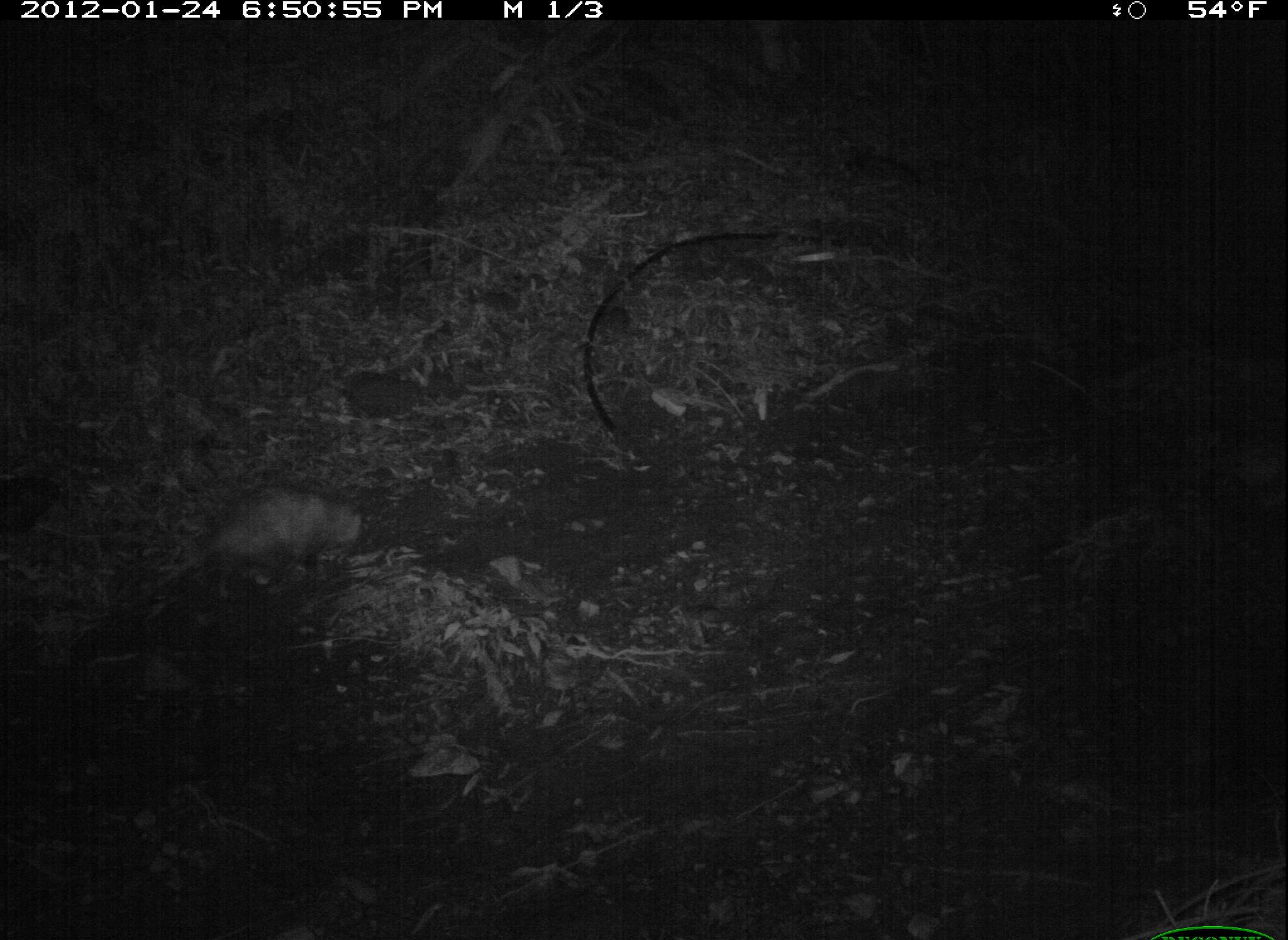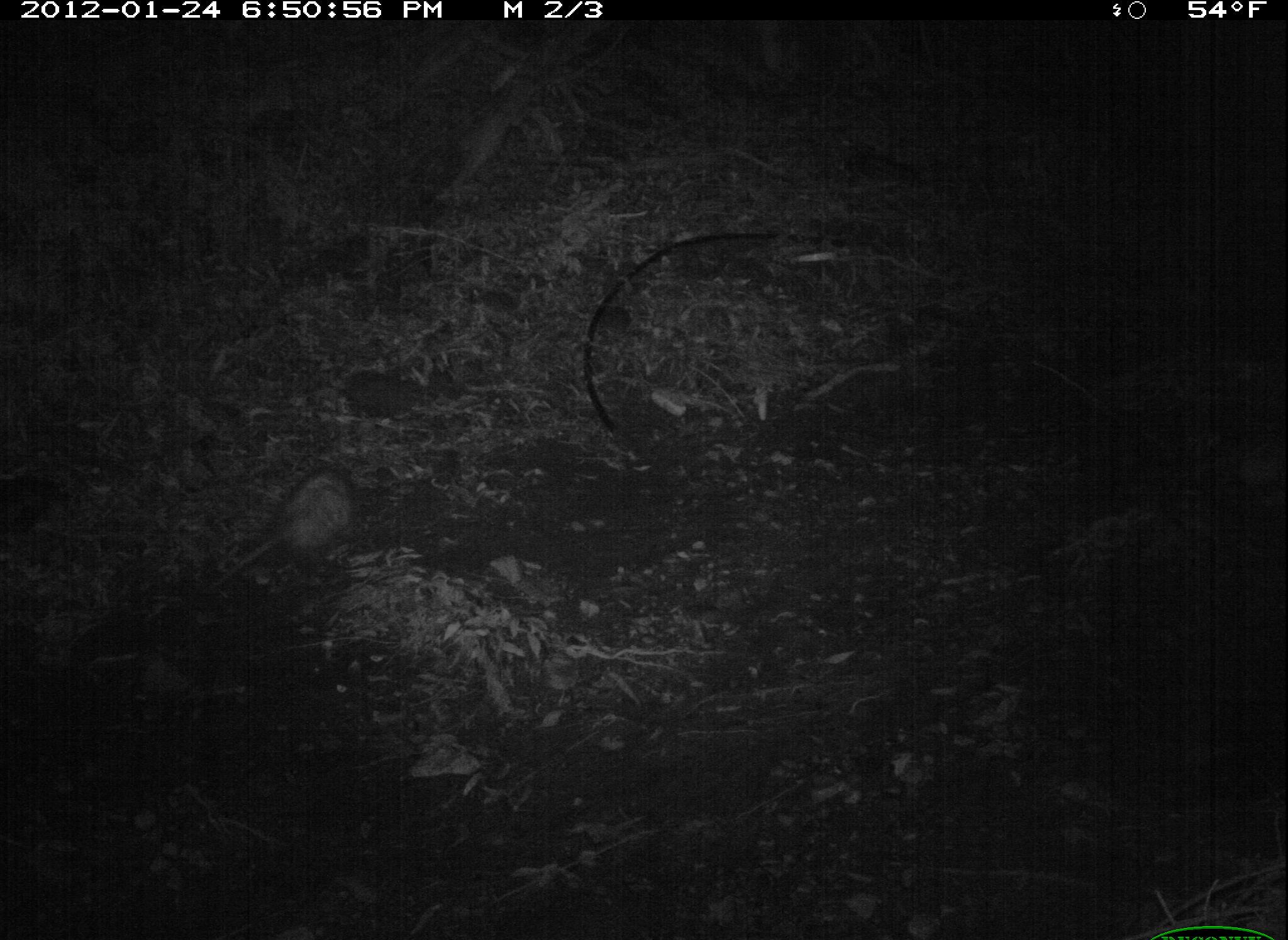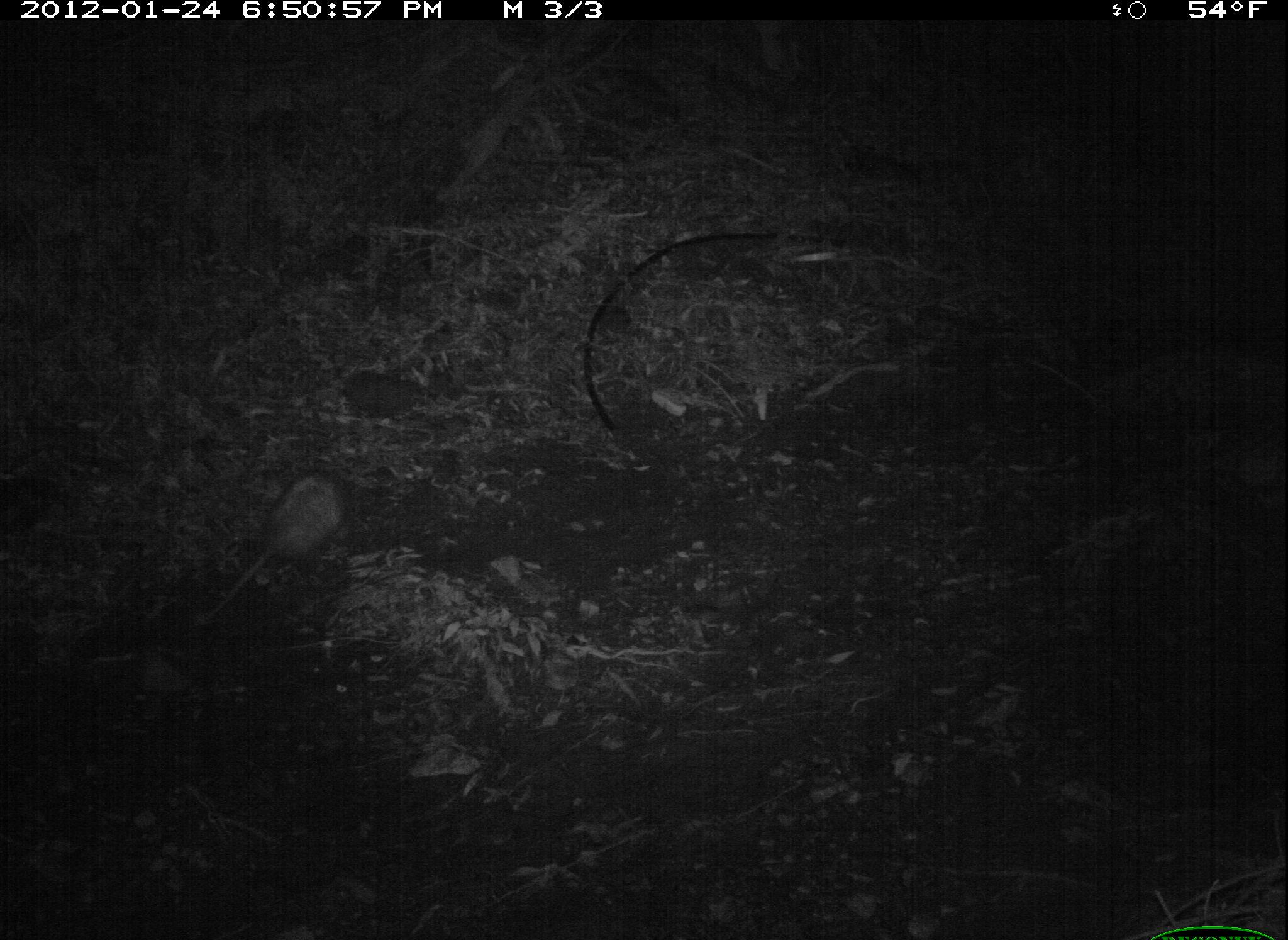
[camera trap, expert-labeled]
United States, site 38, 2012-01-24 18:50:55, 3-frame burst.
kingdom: Animalia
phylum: Chordata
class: Mammalia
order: Didelphimorphia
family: Didelphidae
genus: Didelphis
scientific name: Didelphis virginiana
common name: virginia opossum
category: opossum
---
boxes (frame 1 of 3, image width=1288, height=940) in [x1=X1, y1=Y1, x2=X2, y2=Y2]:
opossum: [x1=151, y1=480, x2=364, y2=609]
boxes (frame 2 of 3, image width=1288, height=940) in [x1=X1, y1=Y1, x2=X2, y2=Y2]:
opossum: [x1=225, y1=467, x2=370, y2=569]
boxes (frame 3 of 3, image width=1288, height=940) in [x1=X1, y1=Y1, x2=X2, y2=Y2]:
opossum: [x1=203, y1=468, x2=375, y2=626]